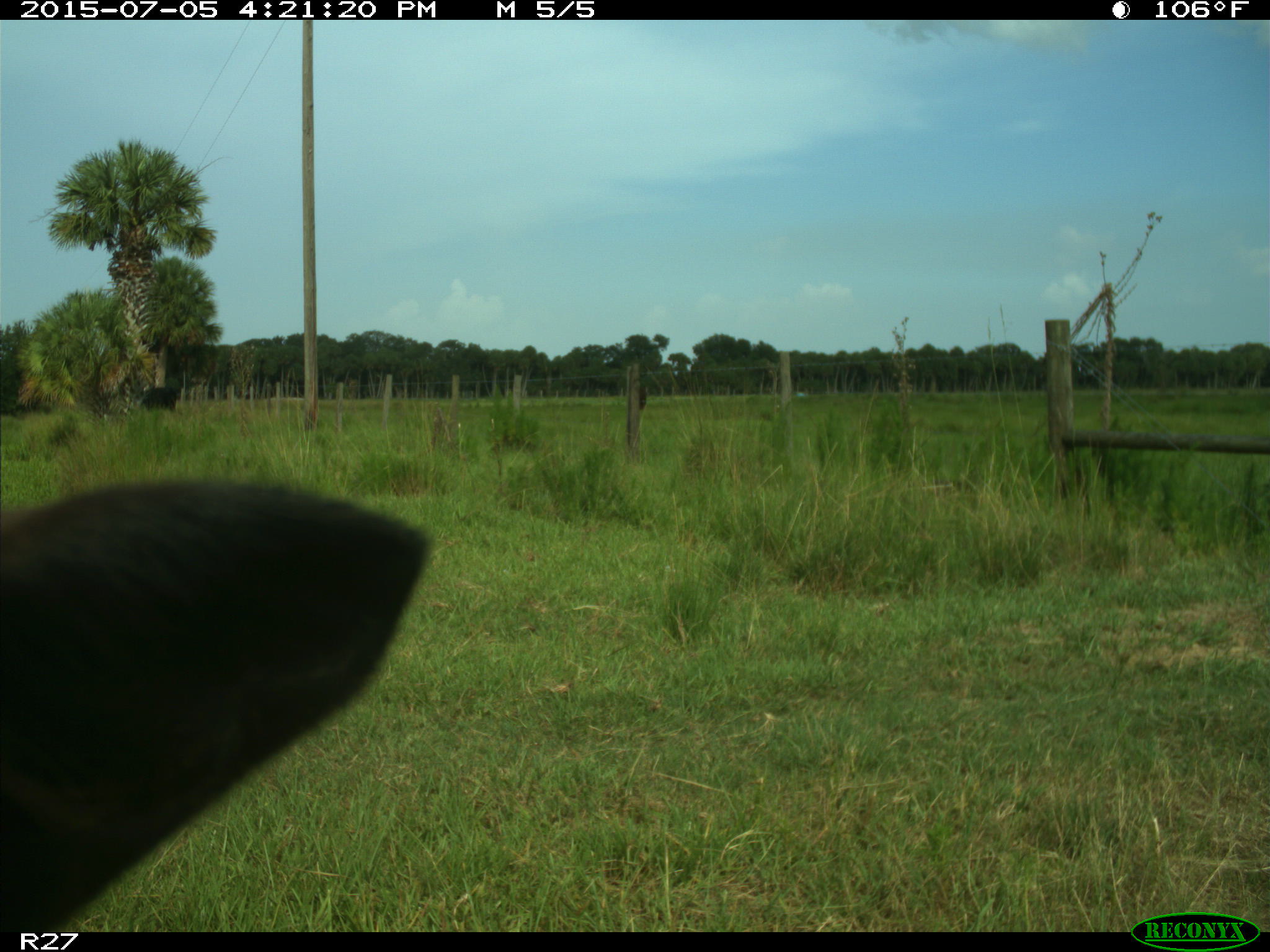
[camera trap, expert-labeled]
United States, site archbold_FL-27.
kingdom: Animalia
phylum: Chordata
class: Mammalia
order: Artiodactyla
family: Bovidae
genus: Bos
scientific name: Bos taurus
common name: domestic cow